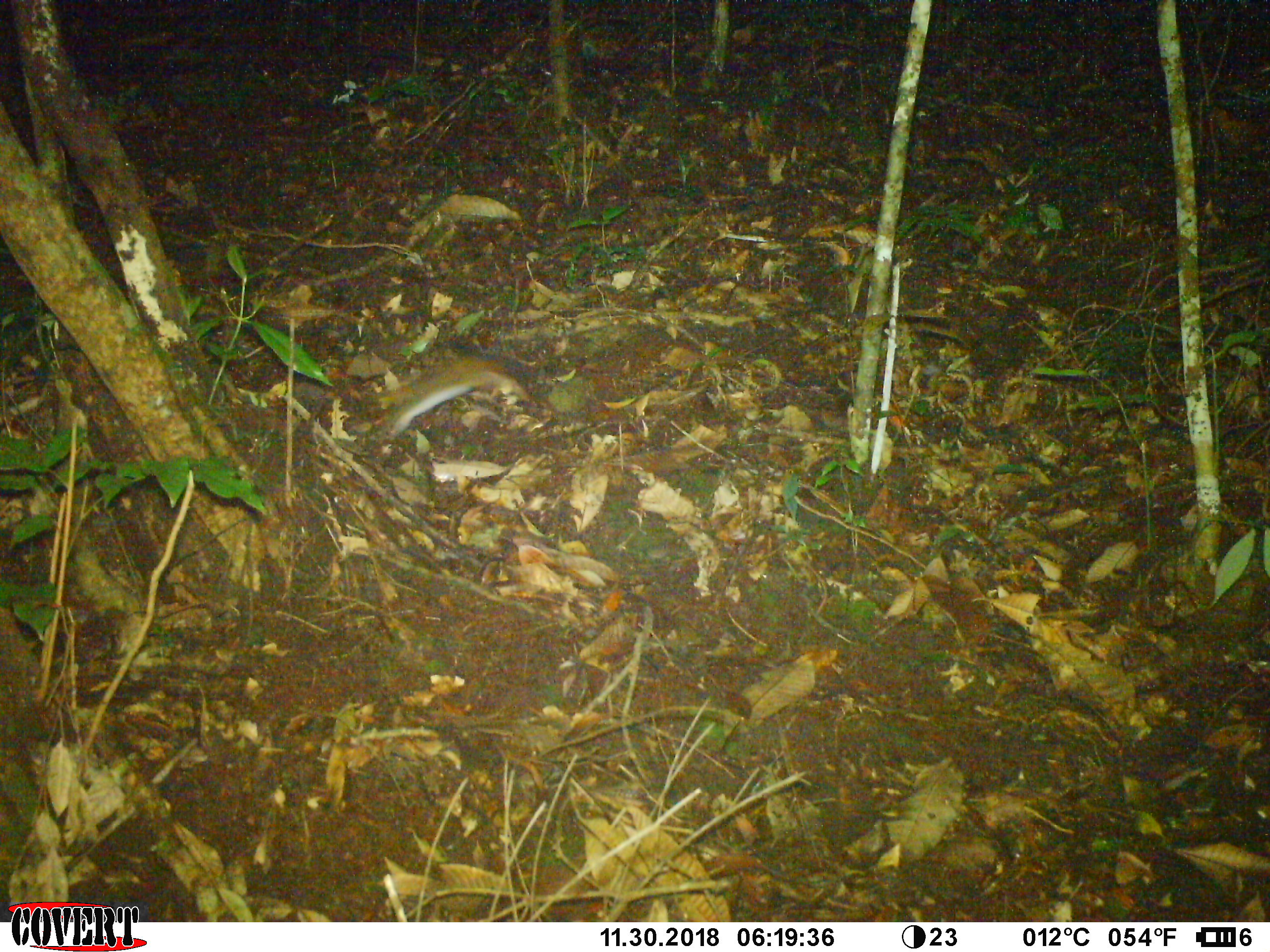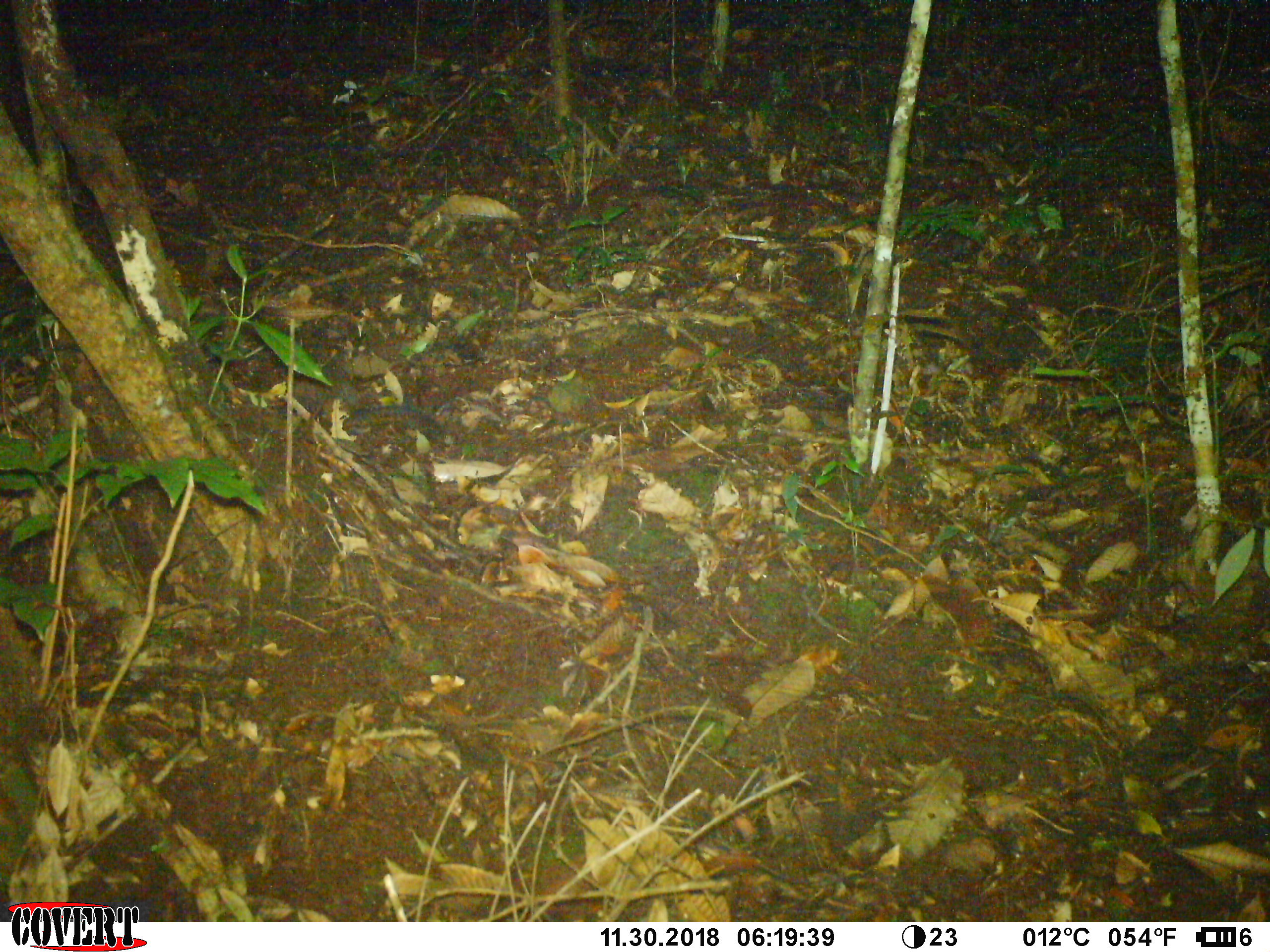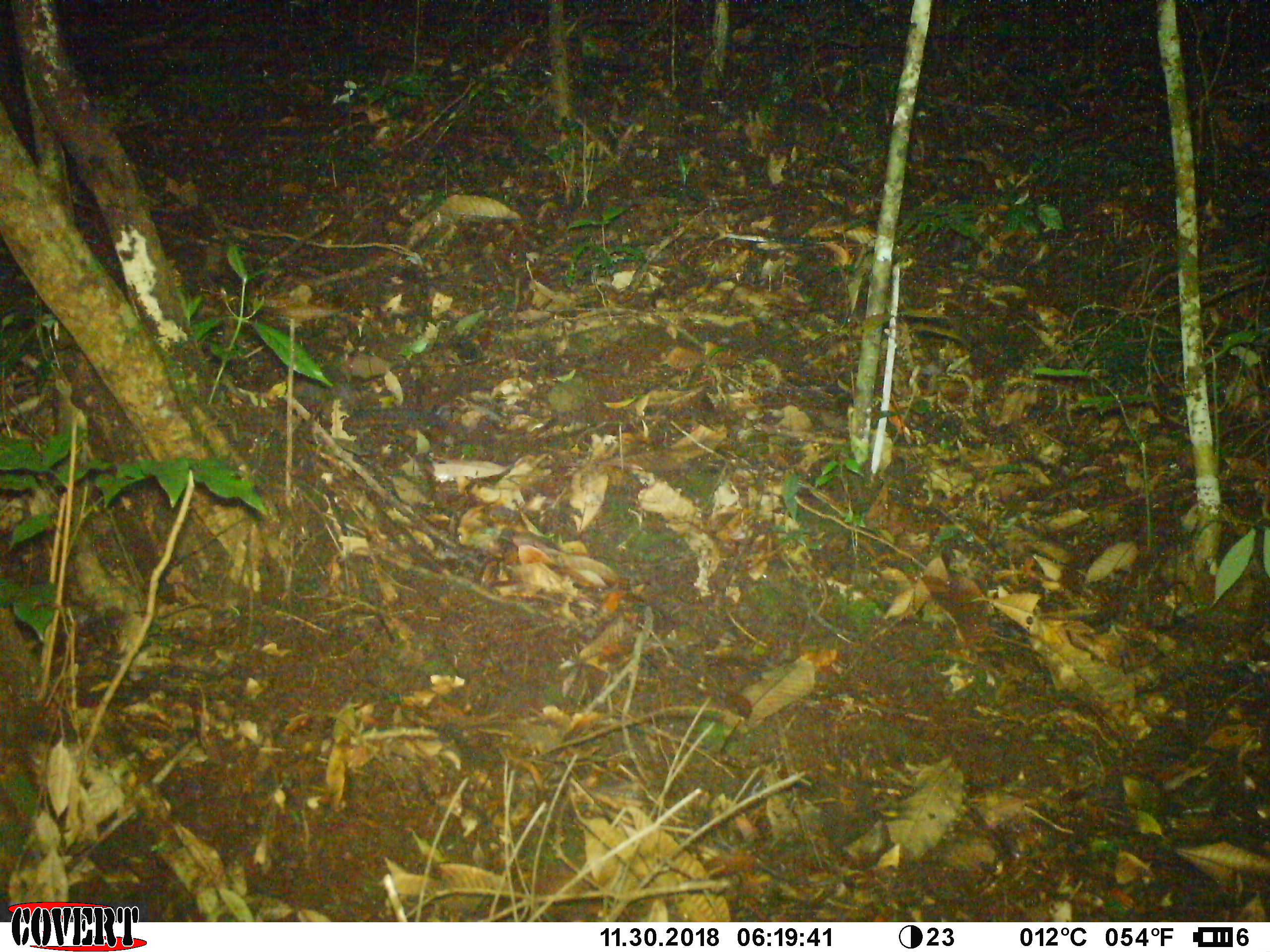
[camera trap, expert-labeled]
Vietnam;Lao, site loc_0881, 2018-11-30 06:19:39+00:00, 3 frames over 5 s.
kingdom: Animalia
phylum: Chordata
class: Mammalia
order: Rodentia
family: Sciuridae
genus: Dremomys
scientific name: Dremomys rufigenis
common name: red-cheeked squirrel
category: red cheeked squirrel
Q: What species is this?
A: Red cheeked squirrel (red-cheeked squirrel) (Dremomys rufigenis).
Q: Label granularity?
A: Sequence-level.